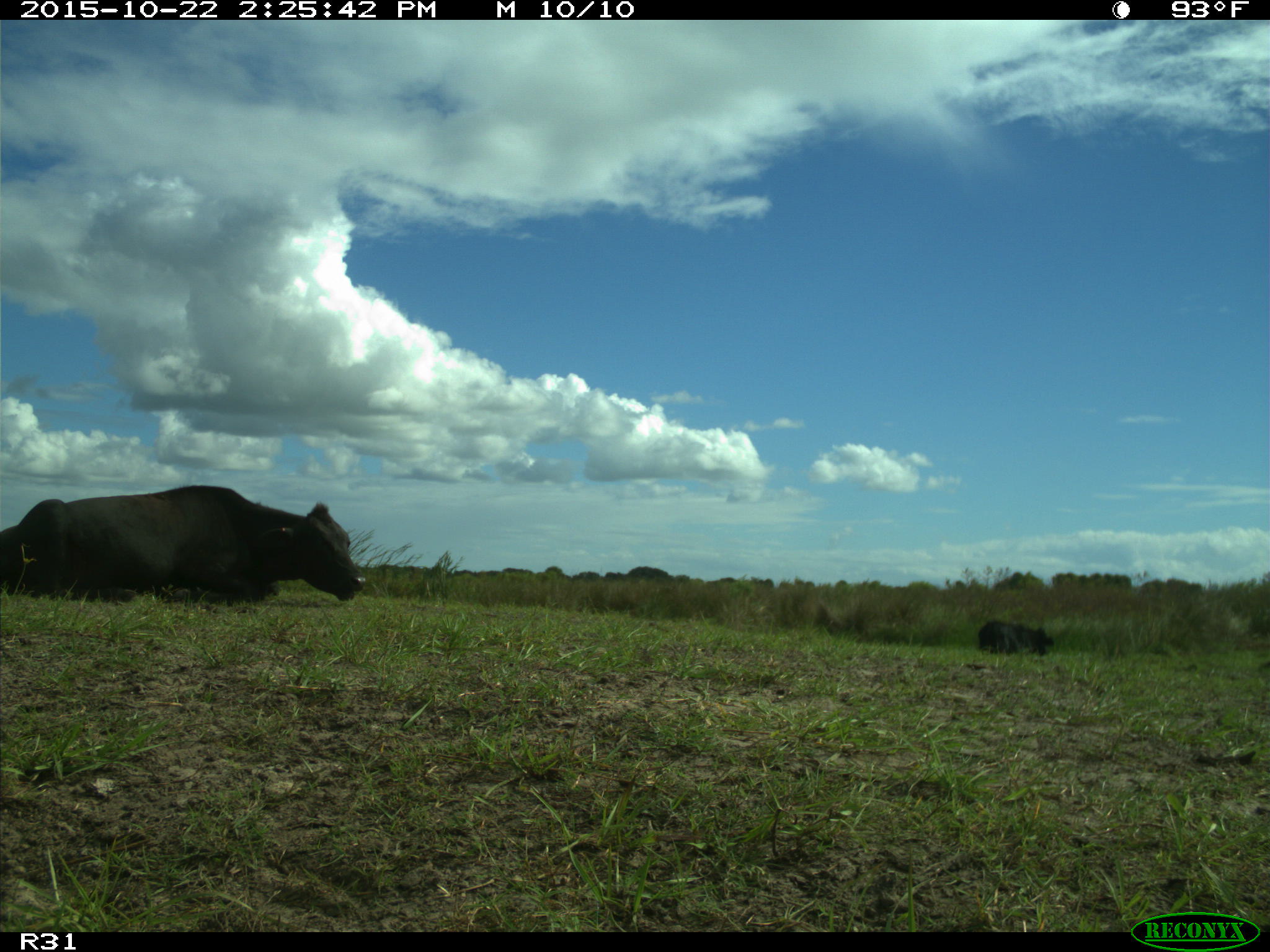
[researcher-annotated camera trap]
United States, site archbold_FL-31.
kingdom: Animalia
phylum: Chordata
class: Mammalia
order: Artiodactyla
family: Bovidae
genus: Bos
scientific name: Bos taurus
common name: domestic cow